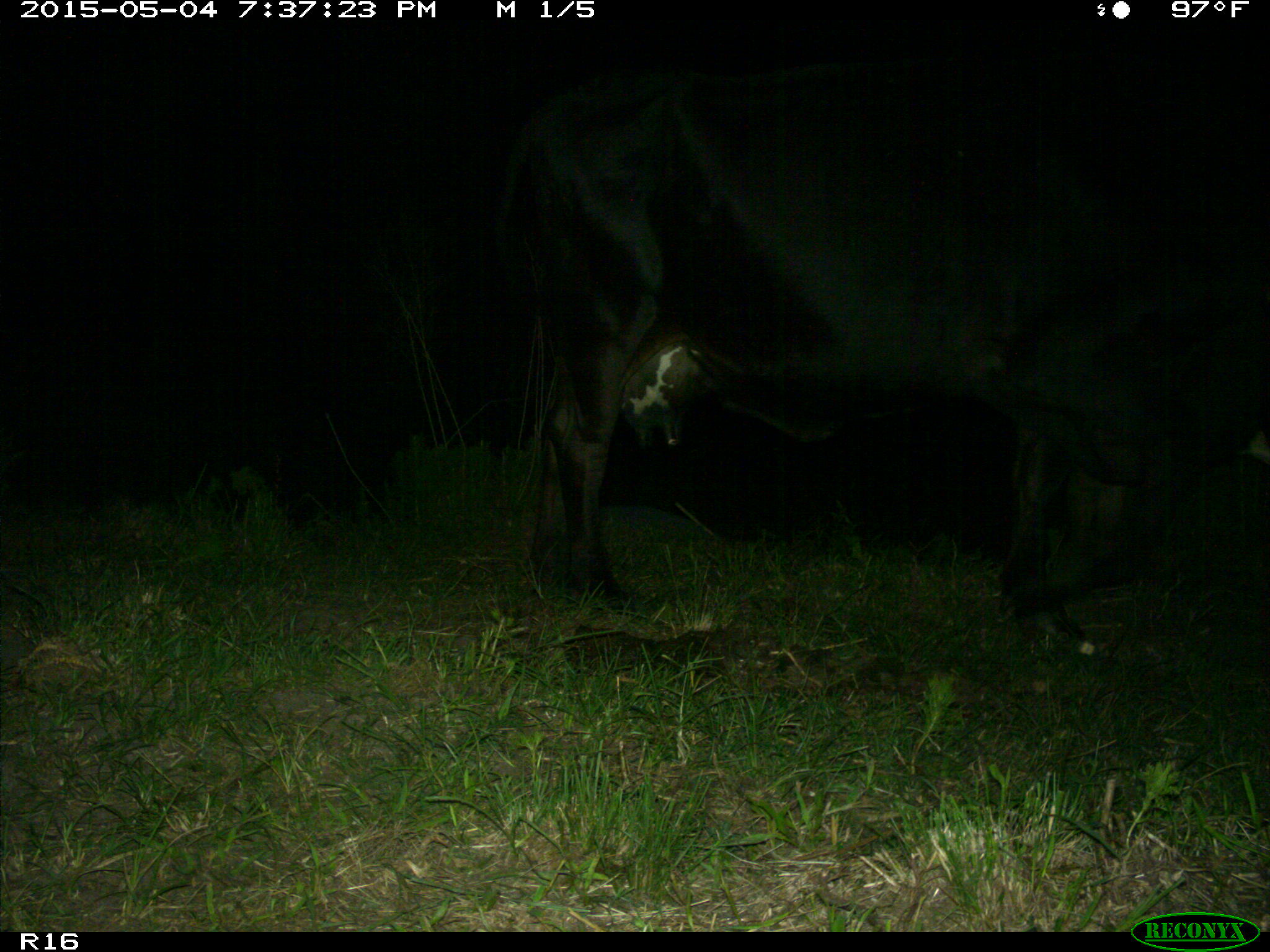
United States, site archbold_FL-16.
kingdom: Animalia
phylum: Chordata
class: Mammalia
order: Artiodactyla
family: Bovidae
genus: Bos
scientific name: Bos taurus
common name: domestic cow